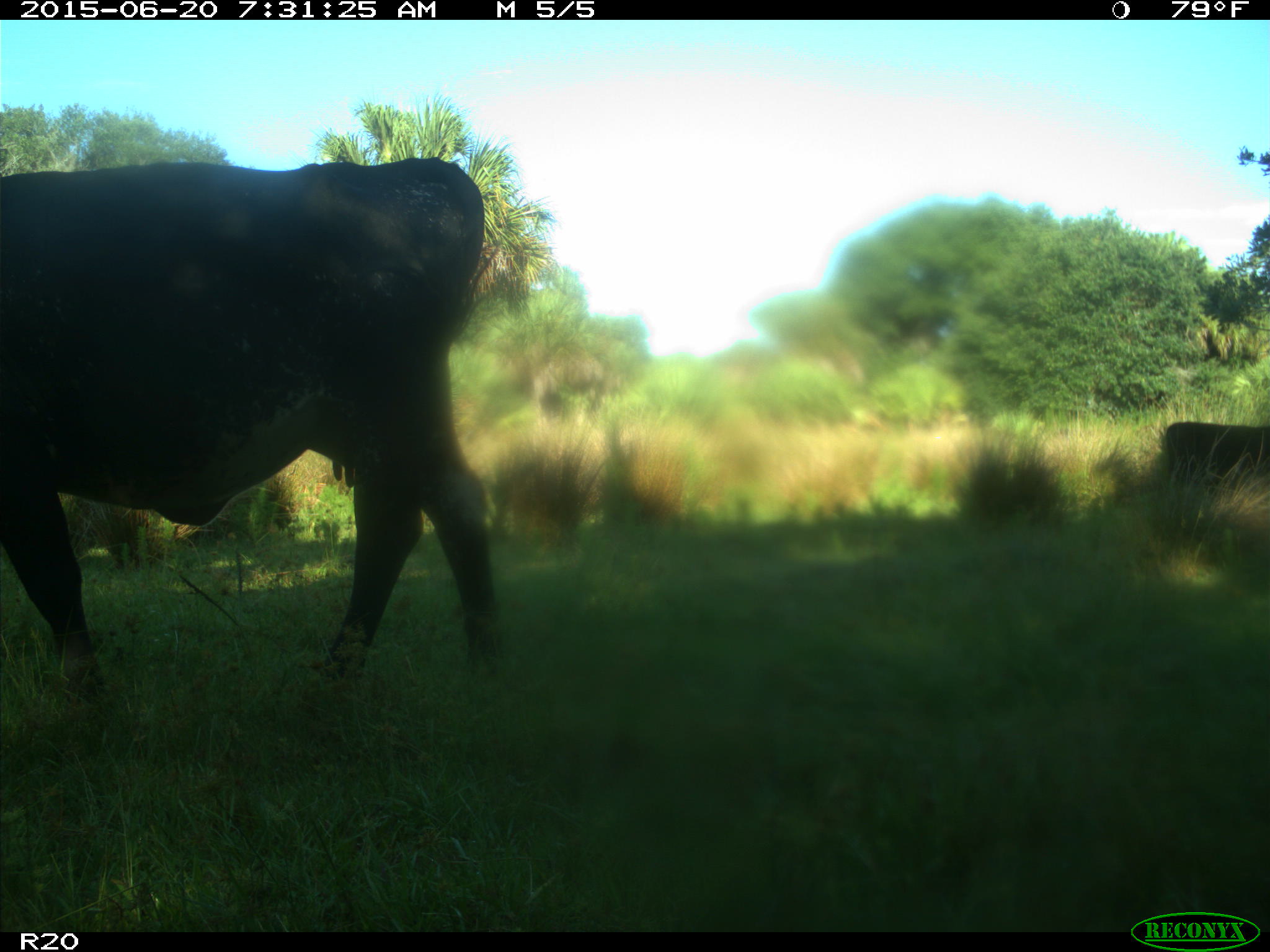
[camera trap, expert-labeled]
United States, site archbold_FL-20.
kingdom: Animalia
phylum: Chordata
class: Mammalia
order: Artiodactyla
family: Bovidae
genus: Bos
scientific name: Bos taurus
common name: domestic cow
Bos taurus (domestic cow).